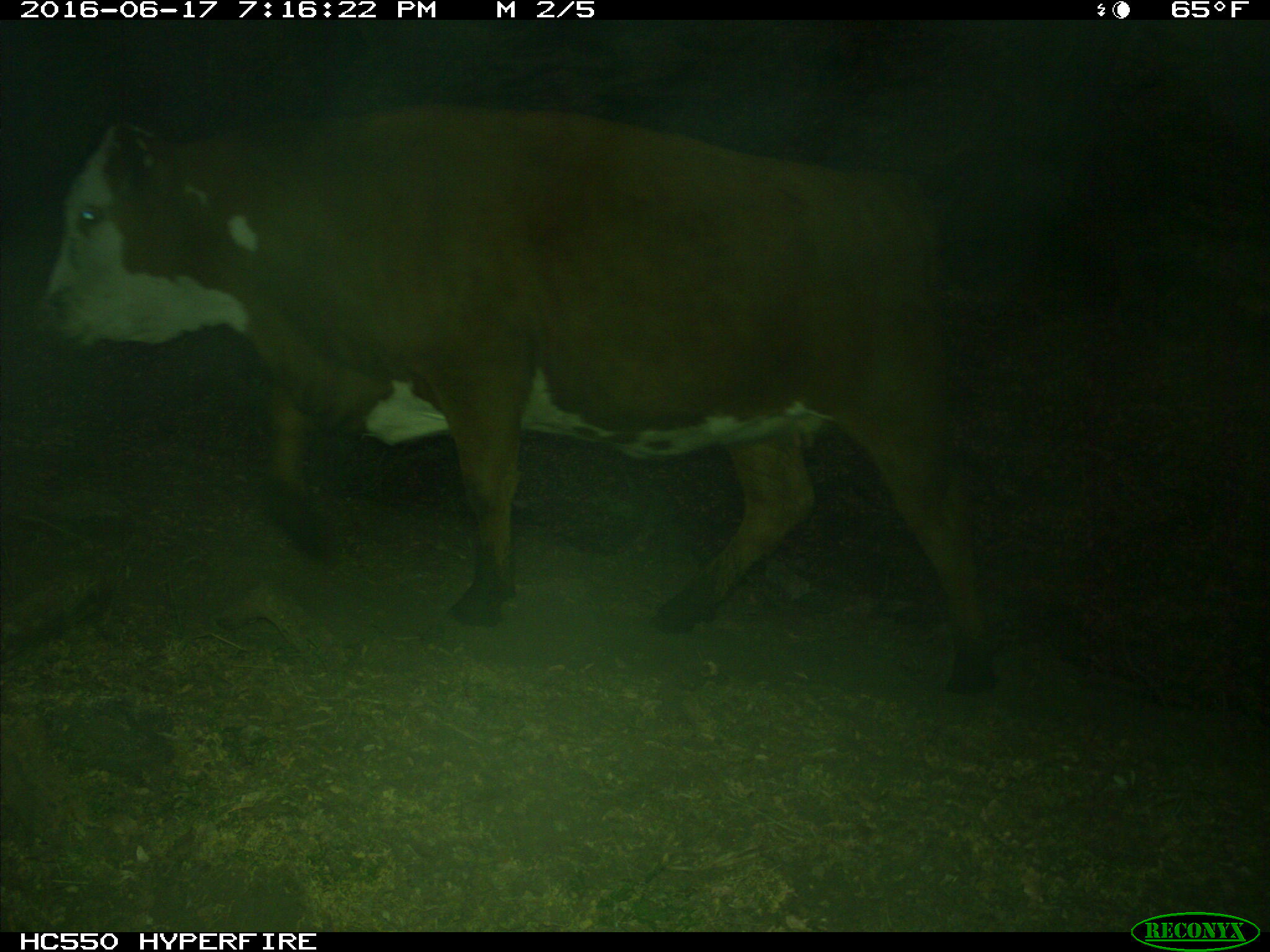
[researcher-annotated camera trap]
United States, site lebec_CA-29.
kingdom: Animalia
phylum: Chordata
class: Mammalia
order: Artiodactyla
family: Bovidae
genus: Bos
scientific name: Bos taurus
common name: domestic cow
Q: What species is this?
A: Bos taurus (domestic cow).